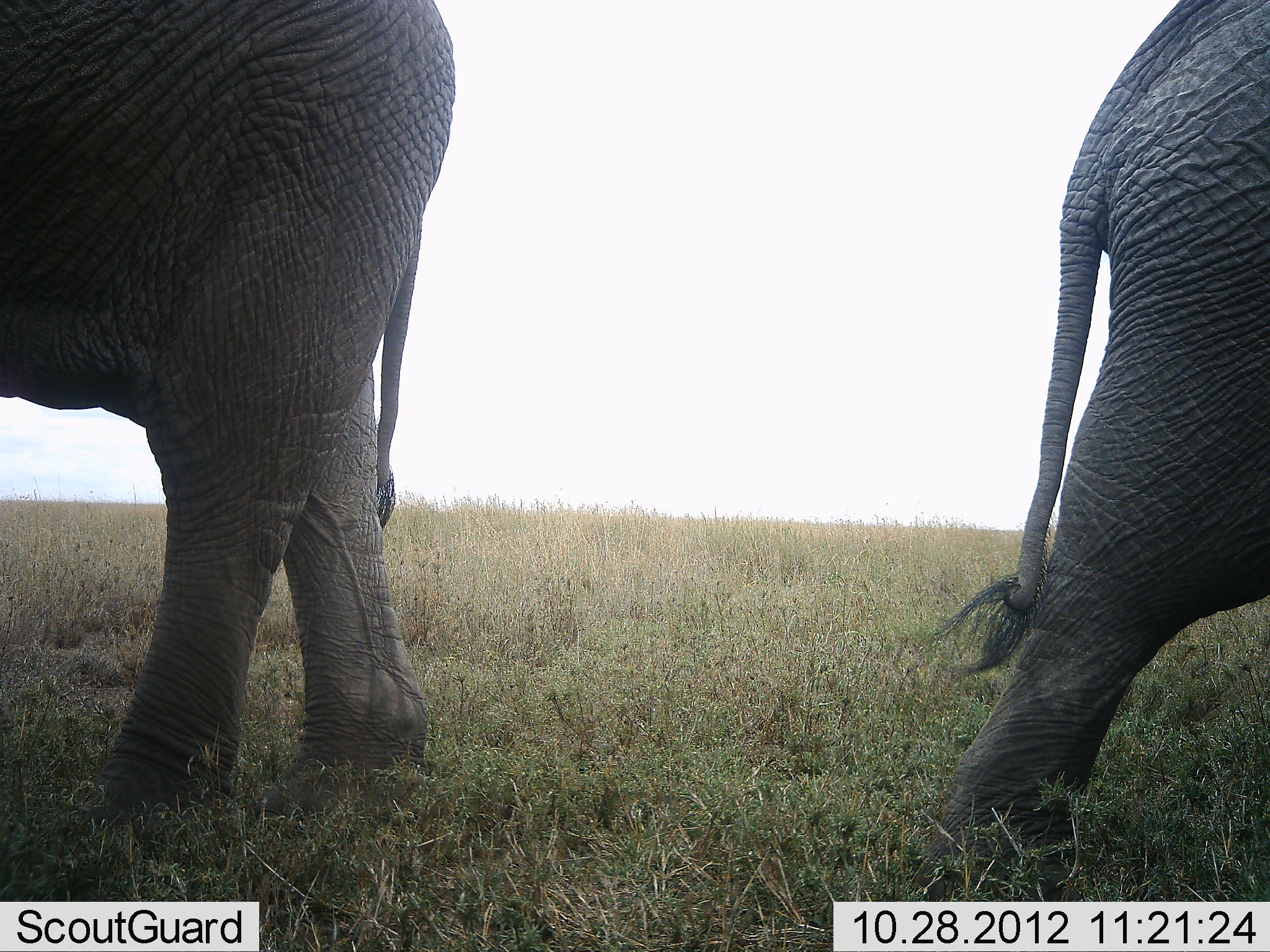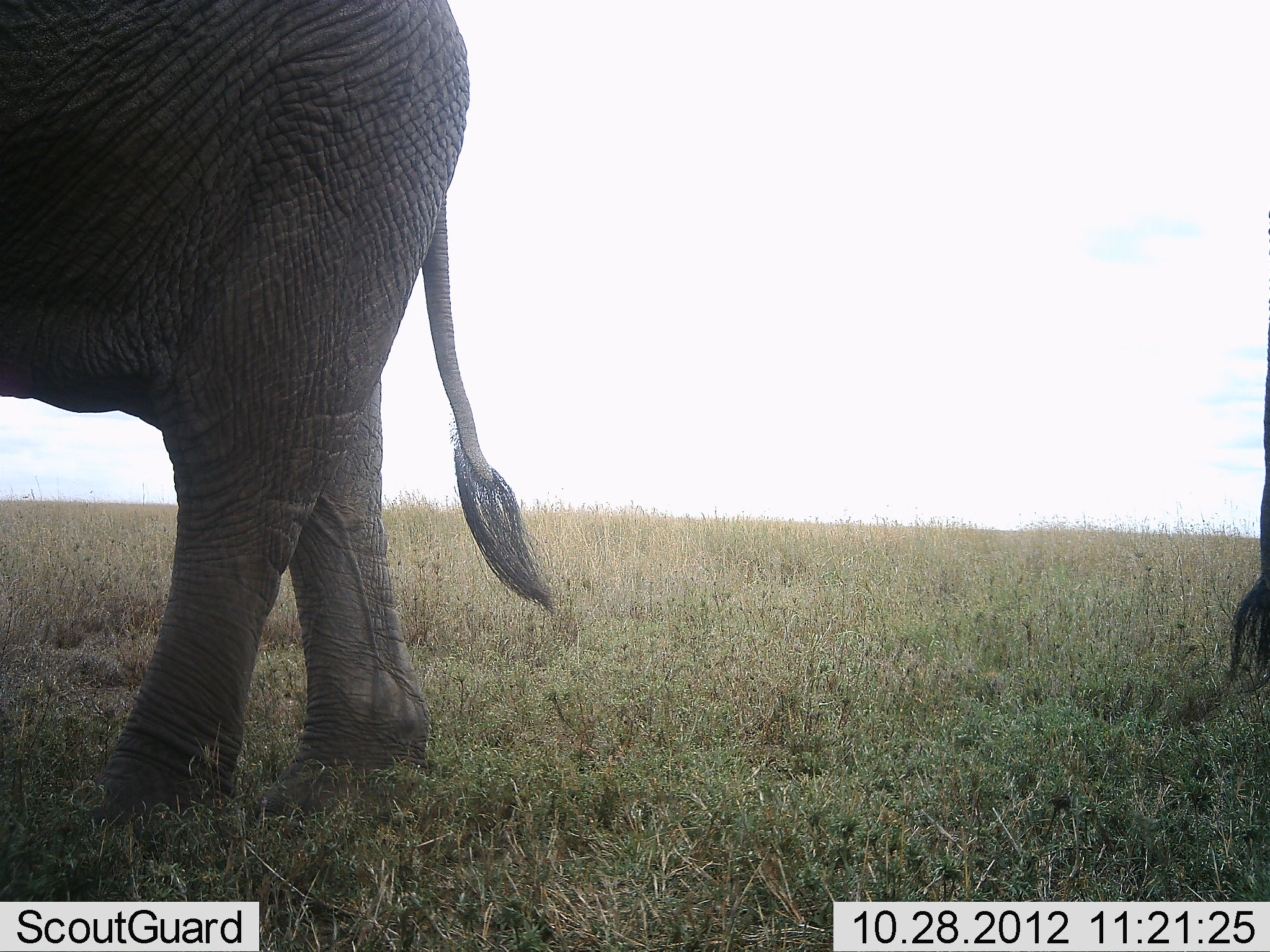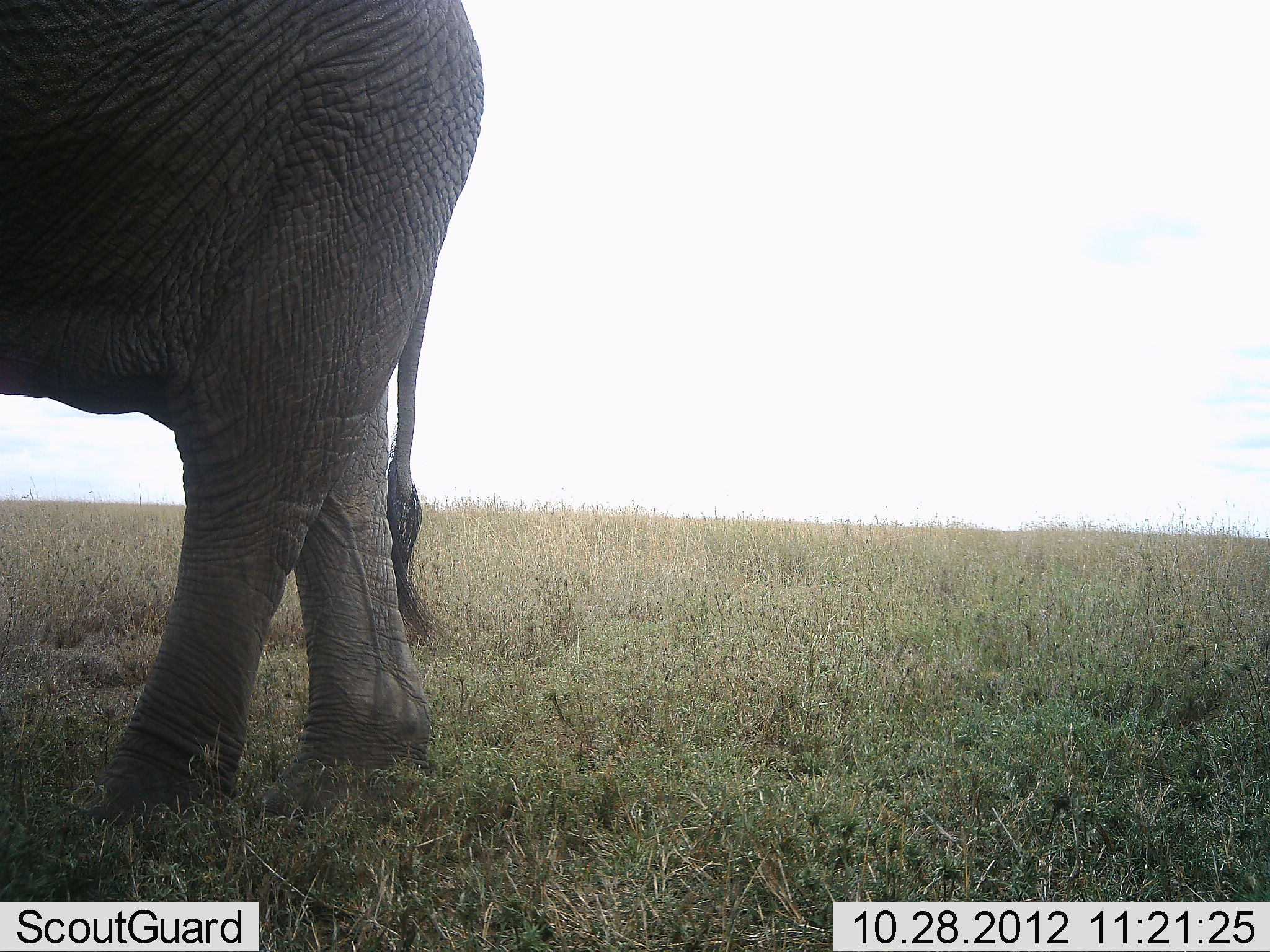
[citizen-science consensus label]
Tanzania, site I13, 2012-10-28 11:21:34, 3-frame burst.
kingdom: Animalia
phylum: Chordata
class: Mammalia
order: Proboscidea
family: Elephantidae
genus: Loxodonta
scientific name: Loxodonta africana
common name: african bush elephant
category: elephant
Elephant (african bush elephant) (Loxodonta africana), count 2. Behavior (volunteer vote fractions): standing 60%, resting 0%, moving 100%, interacting 0%. Young present (vote fraction): 0%. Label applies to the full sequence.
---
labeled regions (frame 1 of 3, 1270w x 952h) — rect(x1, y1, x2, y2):
animal: rect(0, 0, 456, 885); rect(929, 0, 1270, 903)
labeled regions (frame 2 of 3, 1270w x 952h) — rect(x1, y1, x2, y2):
animal: rect(0, 0, 554, 845); rect(1227, 208, 1270, 677)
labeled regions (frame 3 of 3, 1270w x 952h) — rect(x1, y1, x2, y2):
animal: rect(0, 1, 484, 839)